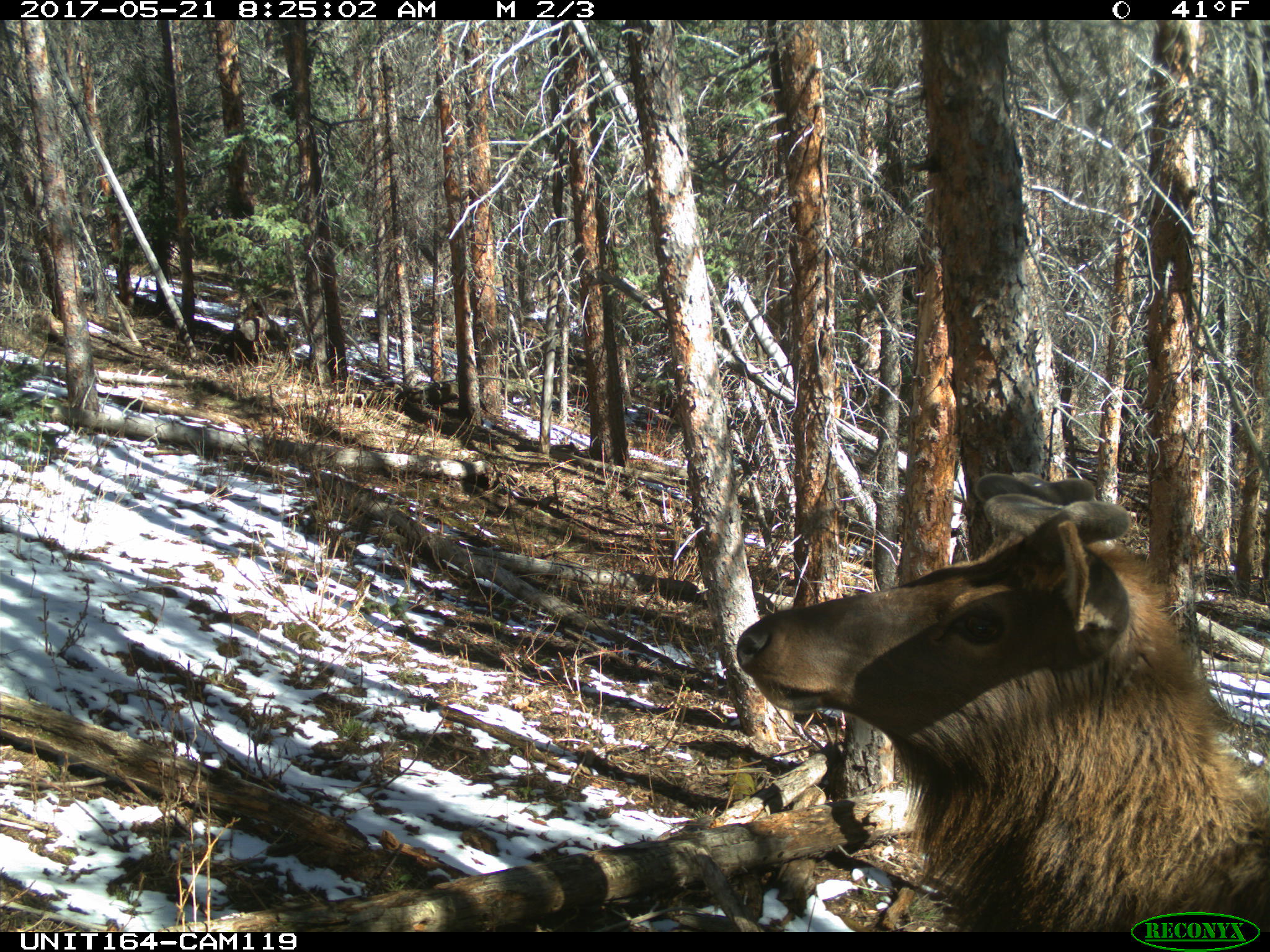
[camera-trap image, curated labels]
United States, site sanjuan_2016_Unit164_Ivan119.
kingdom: Animalia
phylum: Chordata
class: Mammalia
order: Artiodactyla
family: Cervidae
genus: Cervus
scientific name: Cervus elaphus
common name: red deer